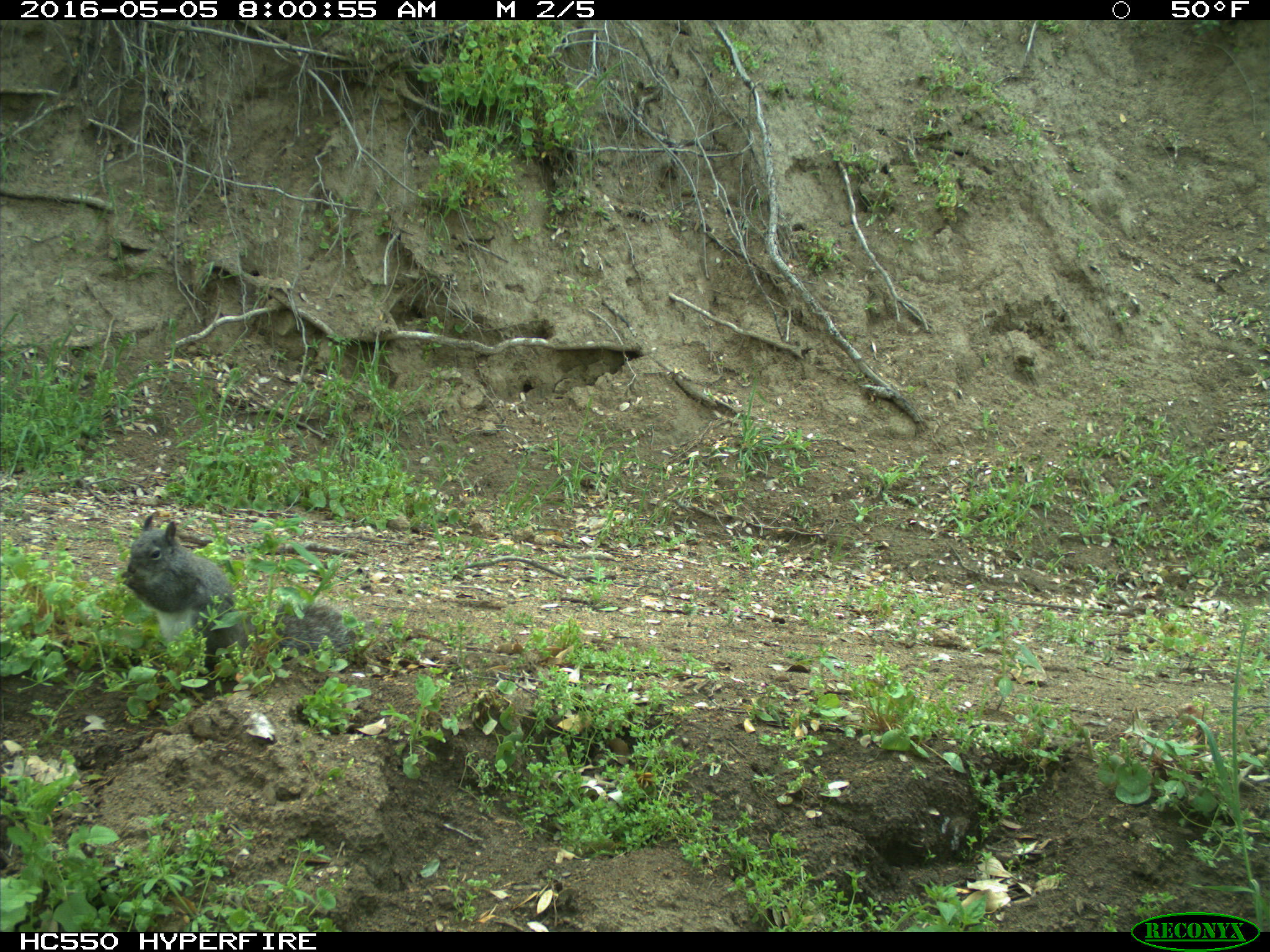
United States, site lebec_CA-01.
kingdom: Animalia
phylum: Chordata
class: Mammalia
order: Rodentia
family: Sciuridae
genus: Sciurus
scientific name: Sciurus carolinensis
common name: eastern gray squirrel